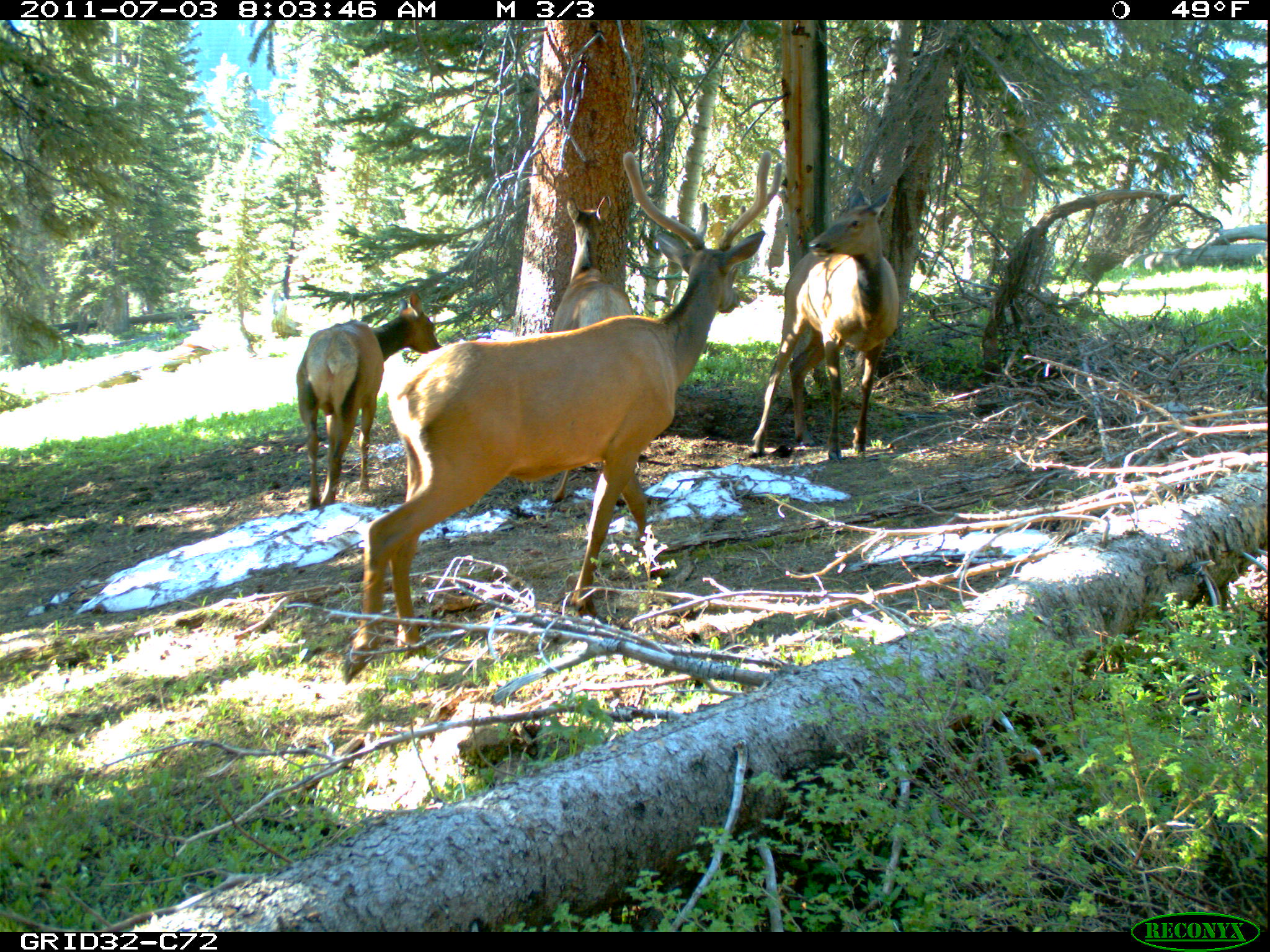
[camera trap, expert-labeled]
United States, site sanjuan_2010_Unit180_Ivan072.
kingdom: Animalia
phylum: Chordata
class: Mammalia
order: Artiodactyla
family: Cervidae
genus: Cervus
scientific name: Cervus elaphus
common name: red deer